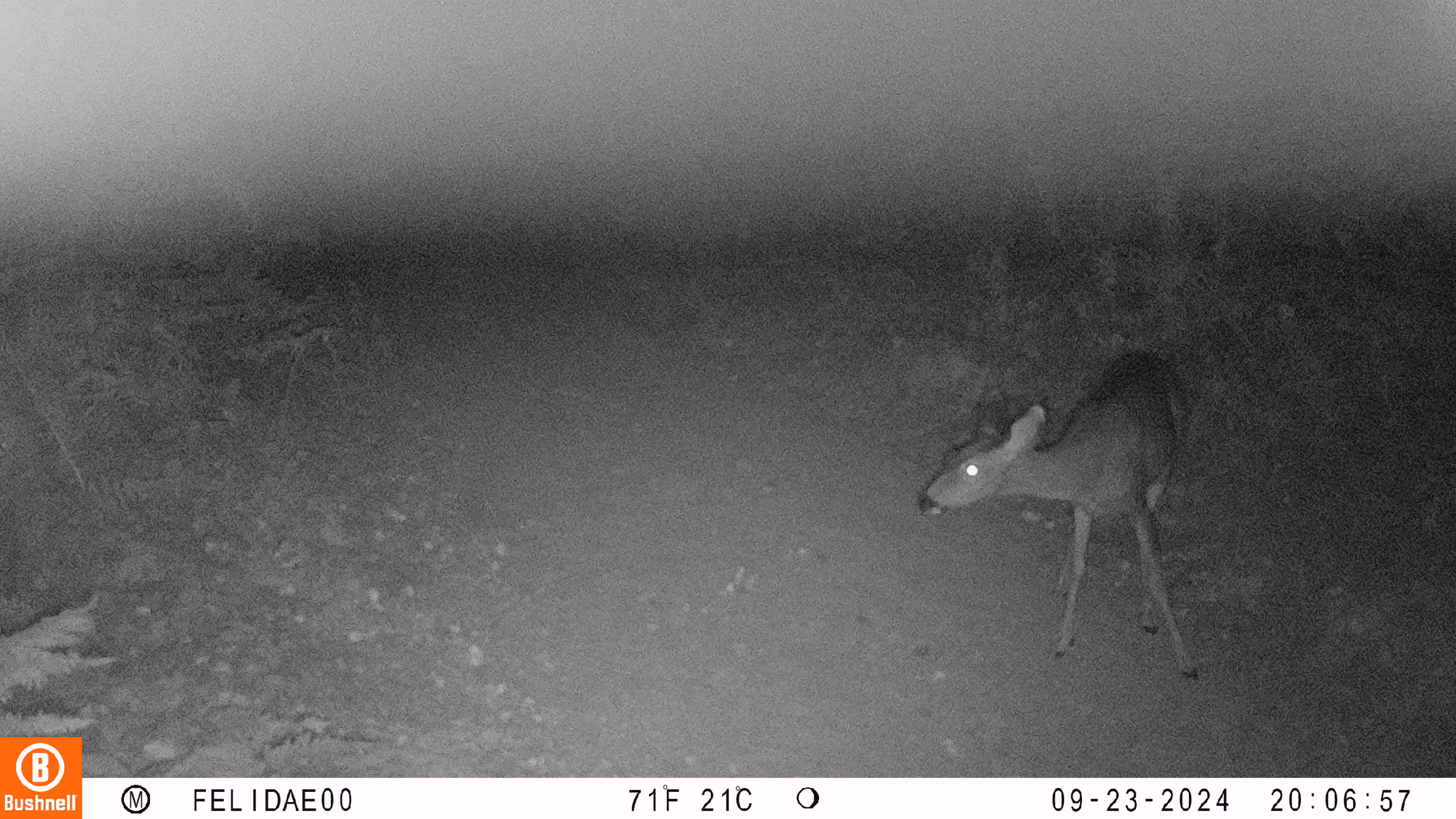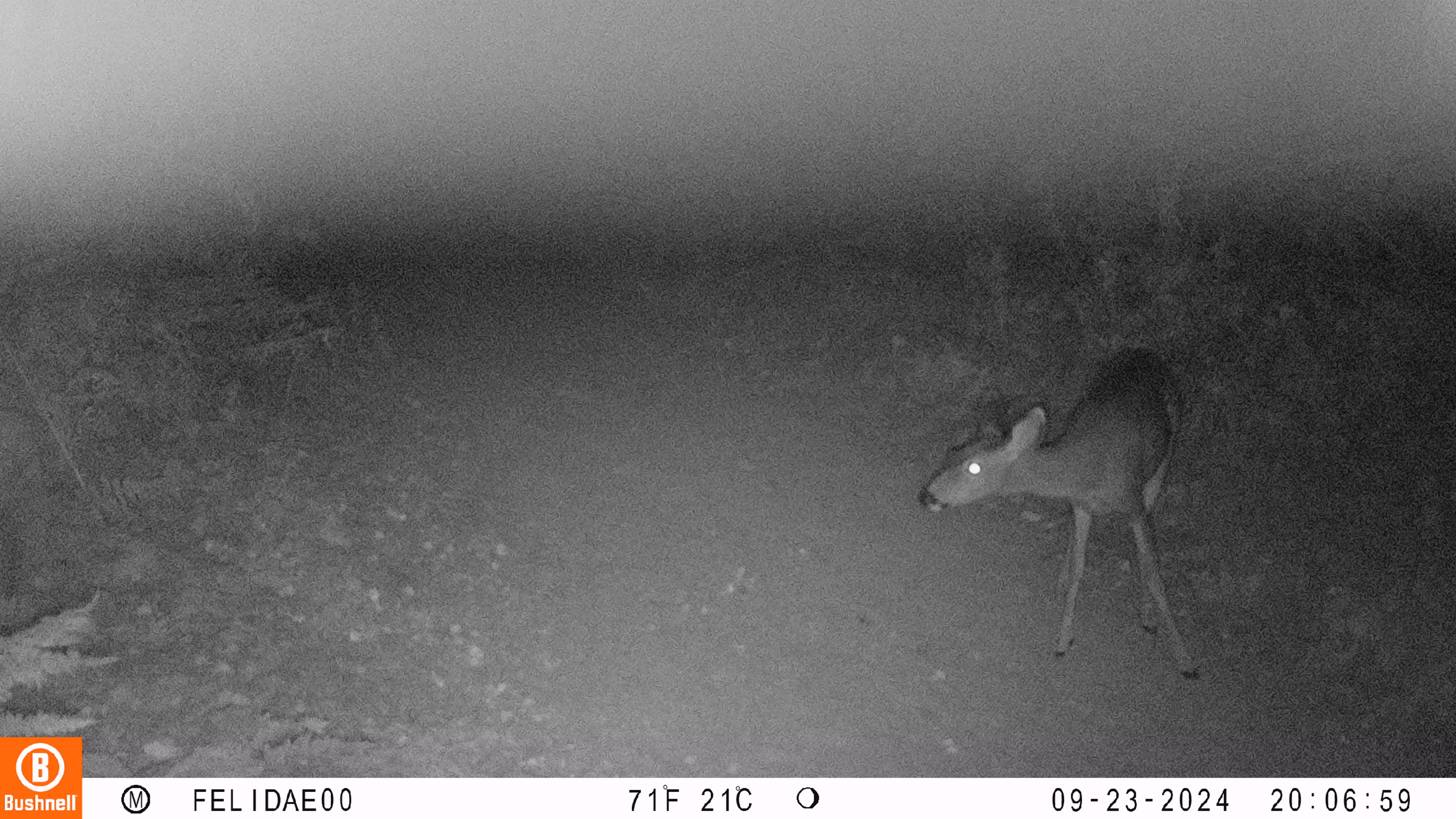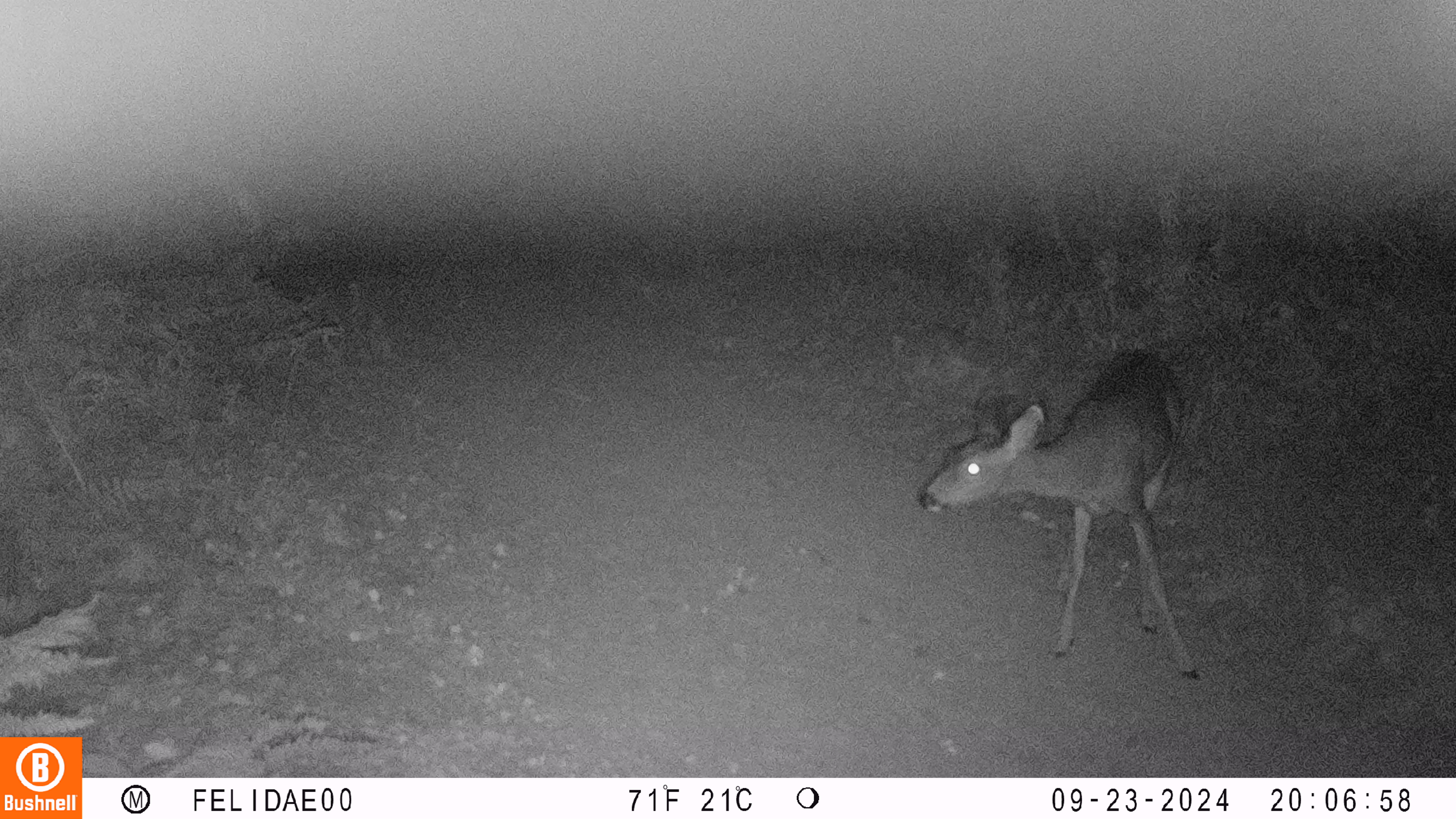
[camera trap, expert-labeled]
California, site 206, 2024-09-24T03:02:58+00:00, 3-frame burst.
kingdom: Animalia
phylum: Chordata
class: Mammalia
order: Artiodactyla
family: Cervidae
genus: Odocoileus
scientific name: Odocoileus hemionus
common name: mule deer